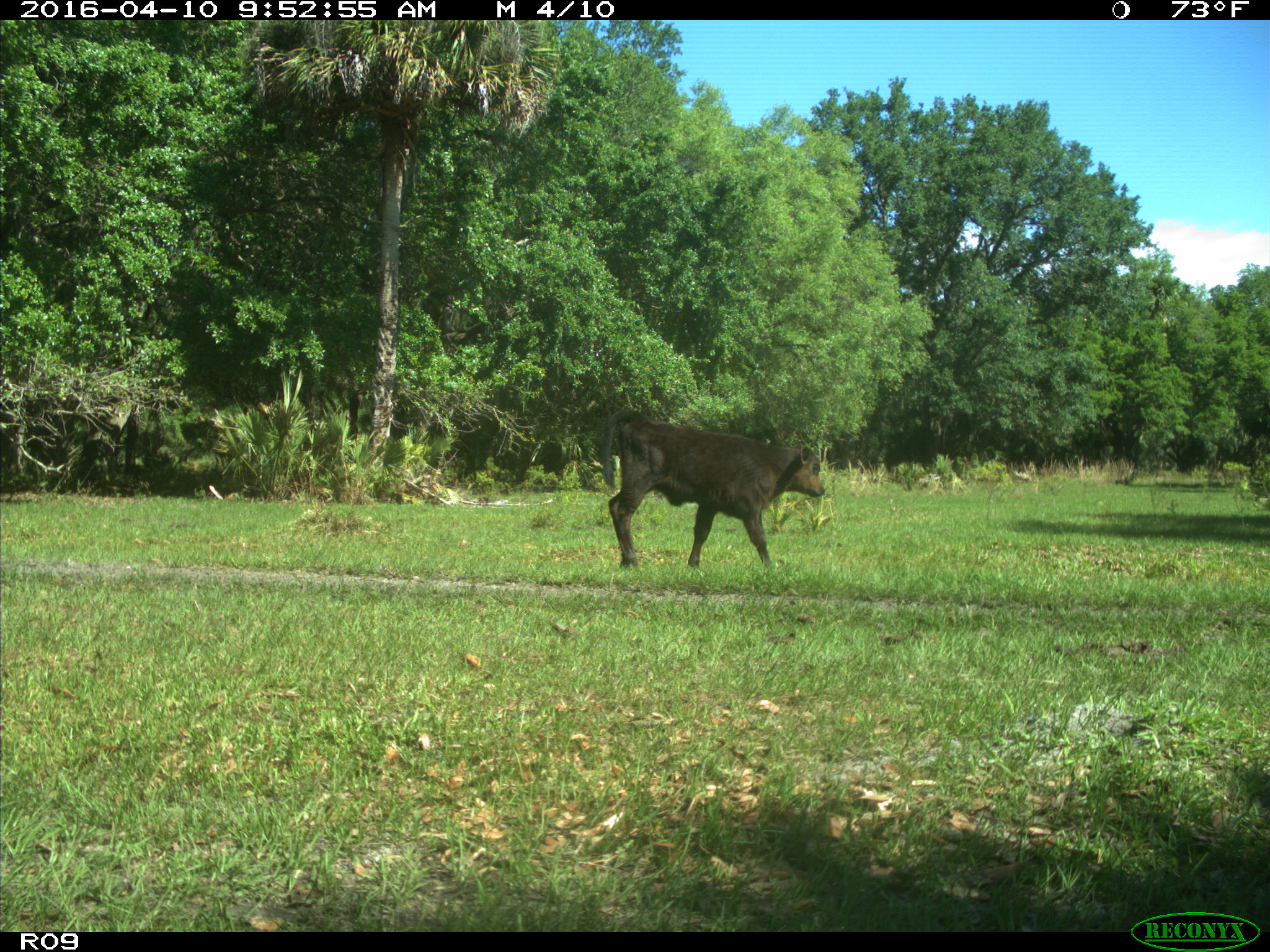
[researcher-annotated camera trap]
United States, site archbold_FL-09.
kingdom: Animalia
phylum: Chordata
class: Mammalia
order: Artiodactyla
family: Bovidae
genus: Bos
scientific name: Bos taurus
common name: domestic cow